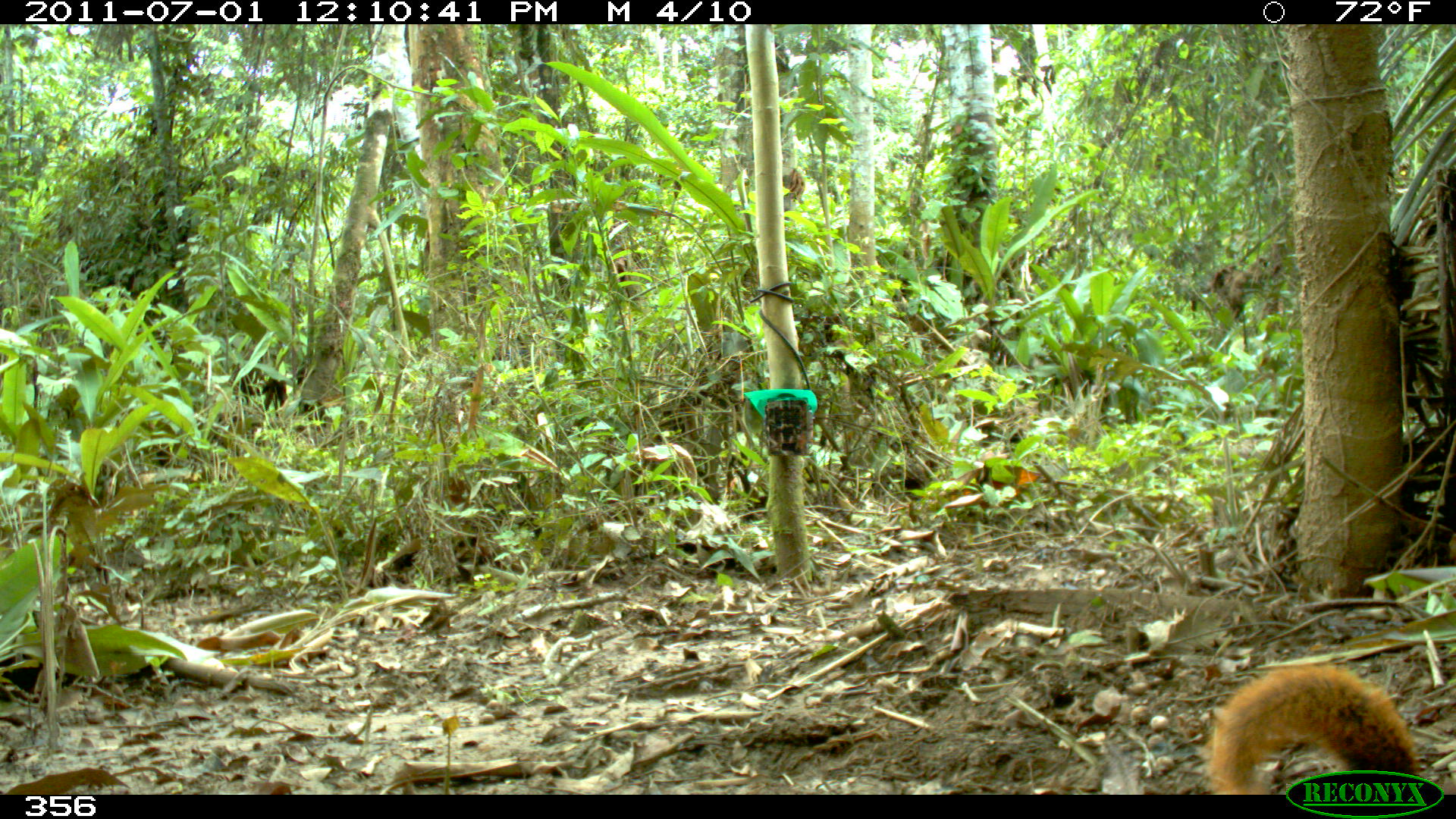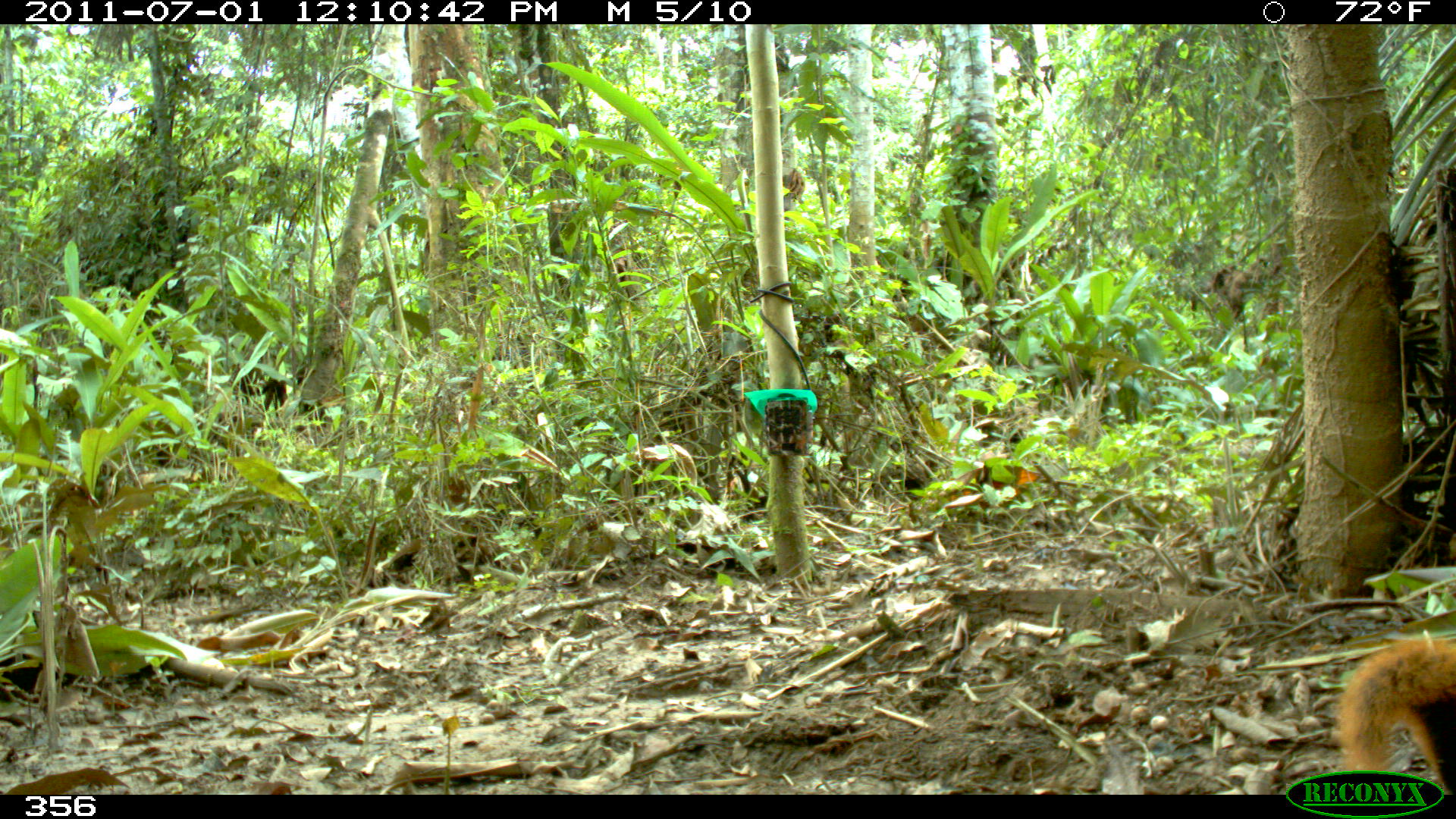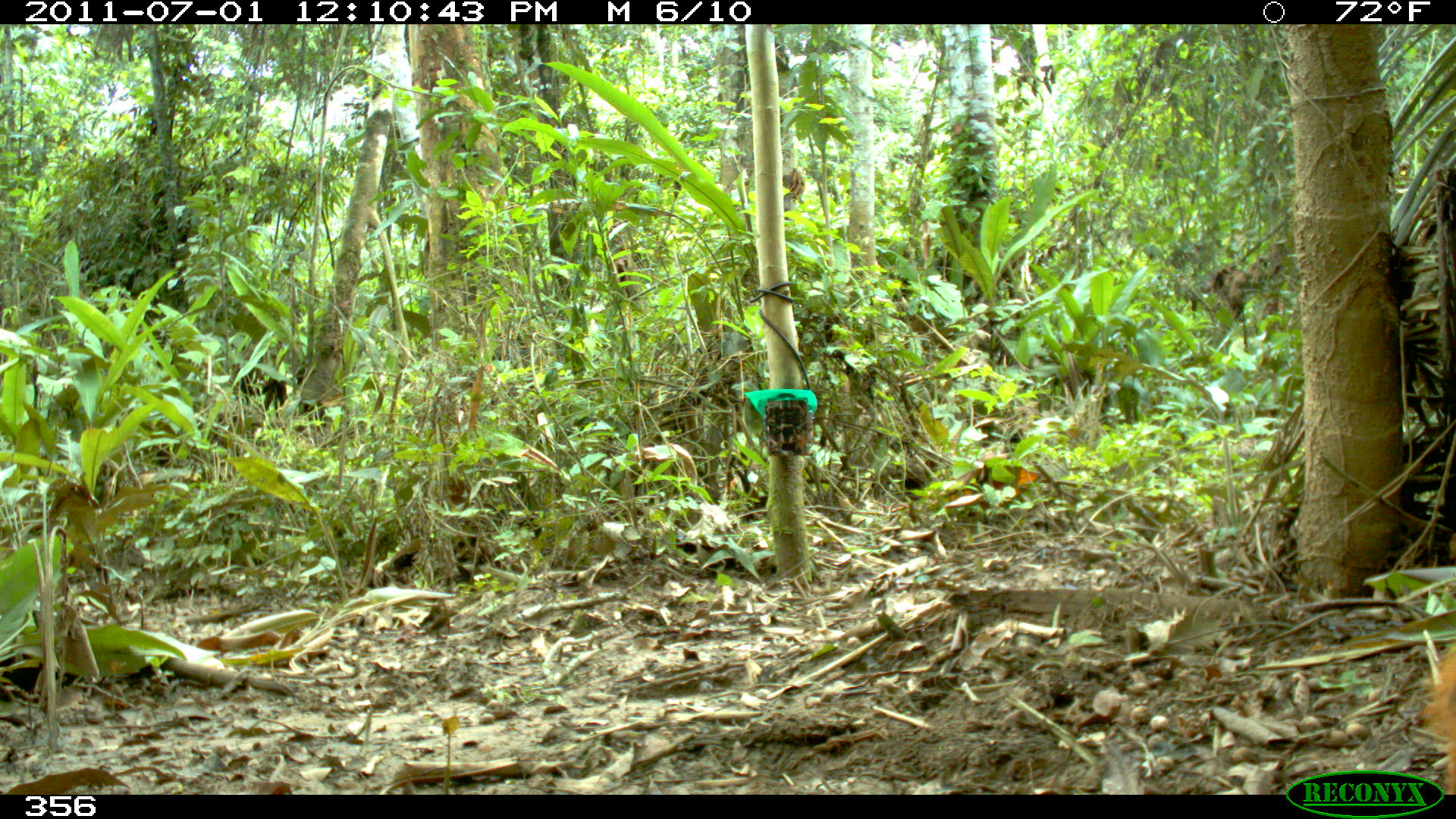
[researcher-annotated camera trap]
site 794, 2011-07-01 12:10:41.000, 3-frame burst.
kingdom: Animalia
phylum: Chordata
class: Mammalia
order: Rodentia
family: Sciuridae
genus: Sciurus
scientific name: Sciurus spadiceus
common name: southern amazon red squirrel